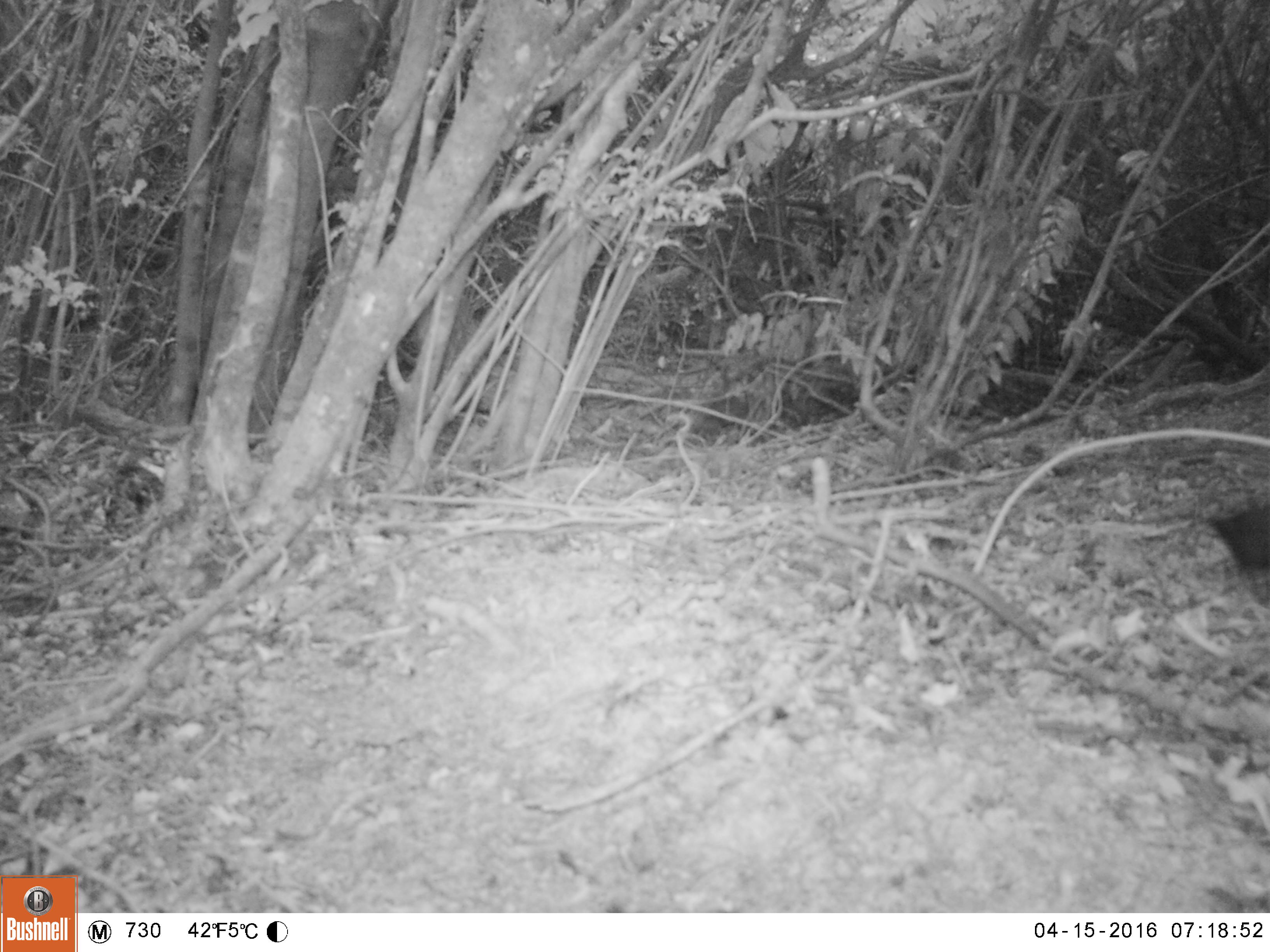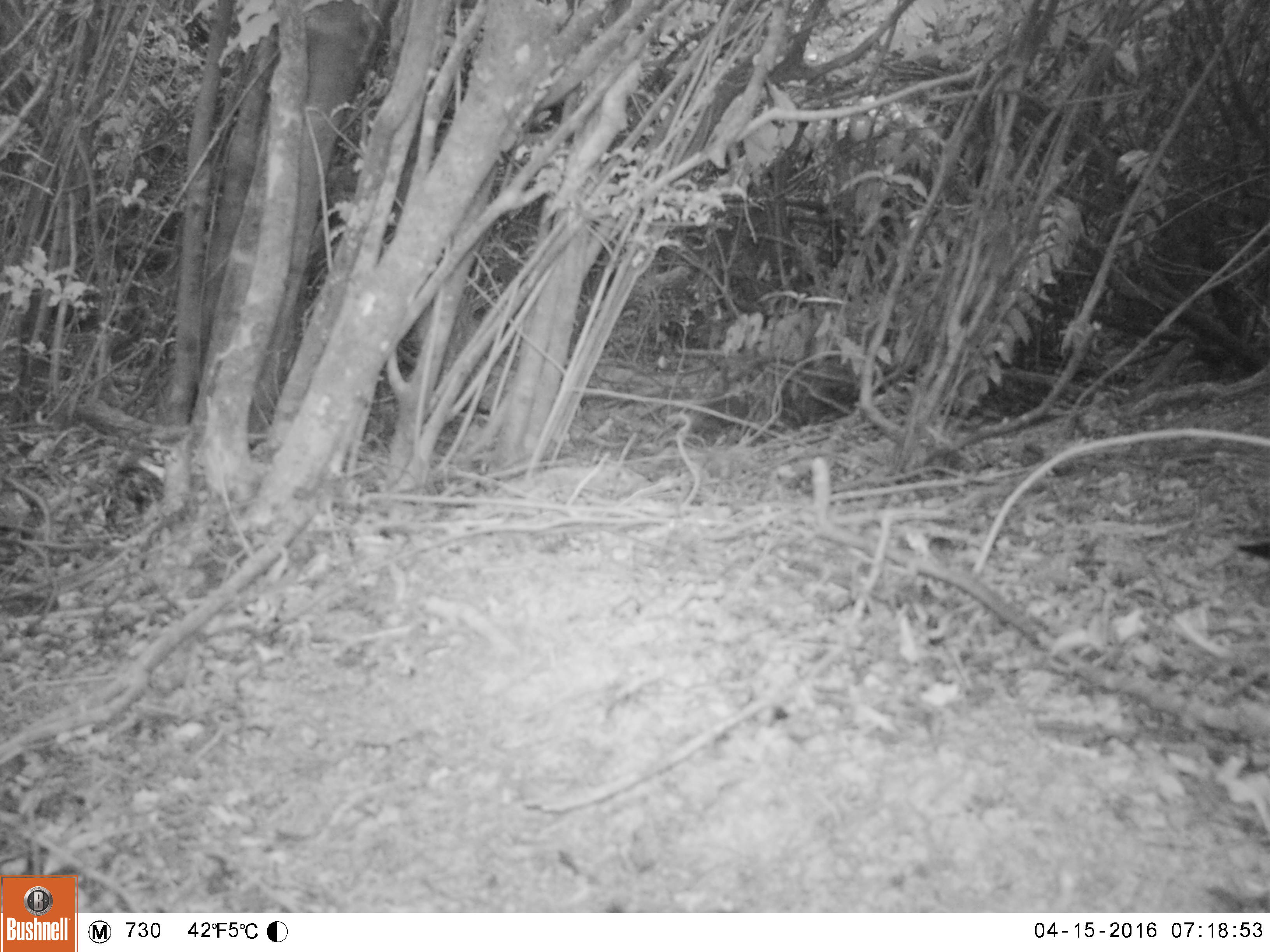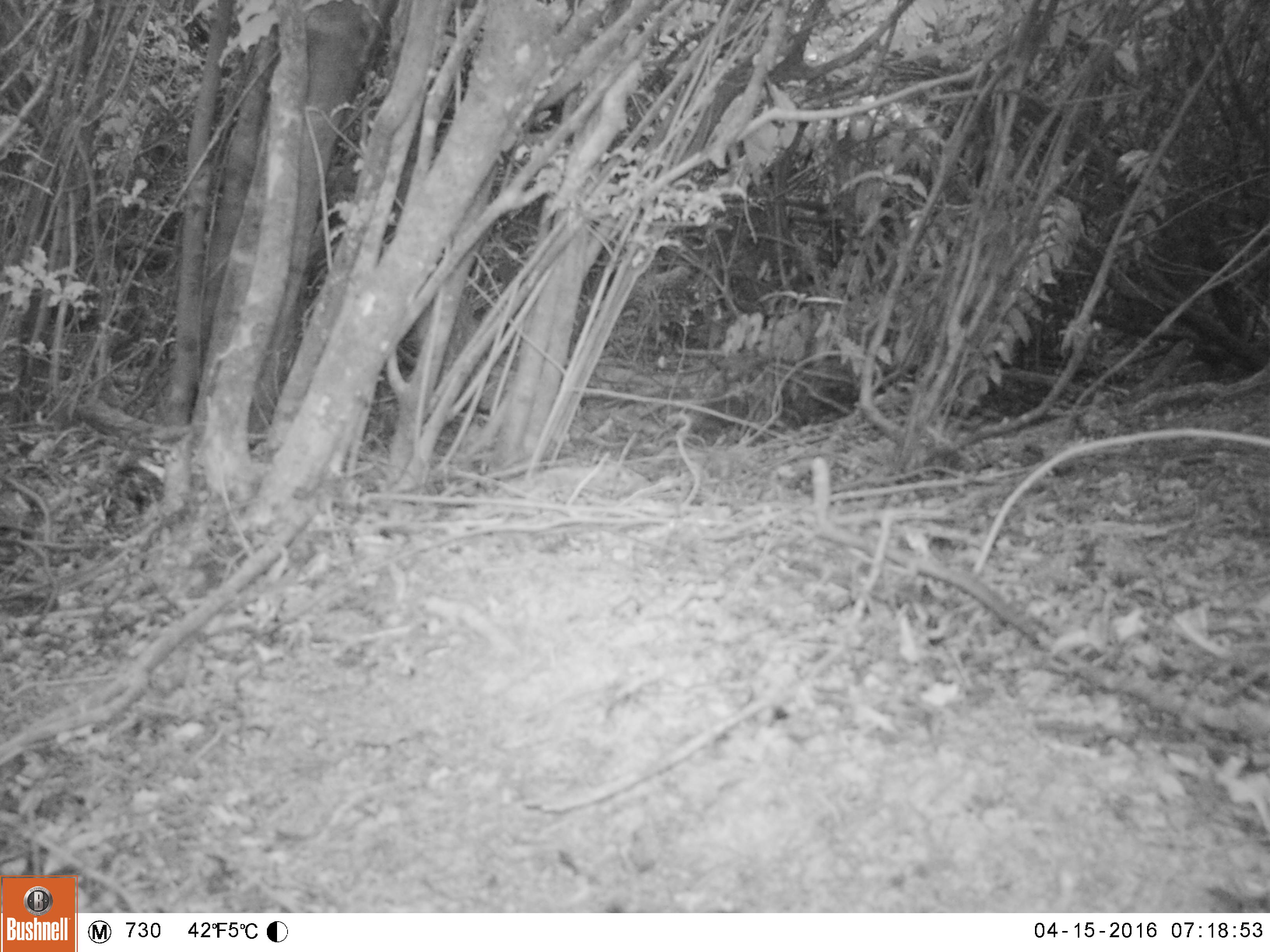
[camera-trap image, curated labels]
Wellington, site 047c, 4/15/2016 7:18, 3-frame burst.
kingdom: Animalia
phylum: Chordata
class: Aves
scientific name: Aves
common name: bird